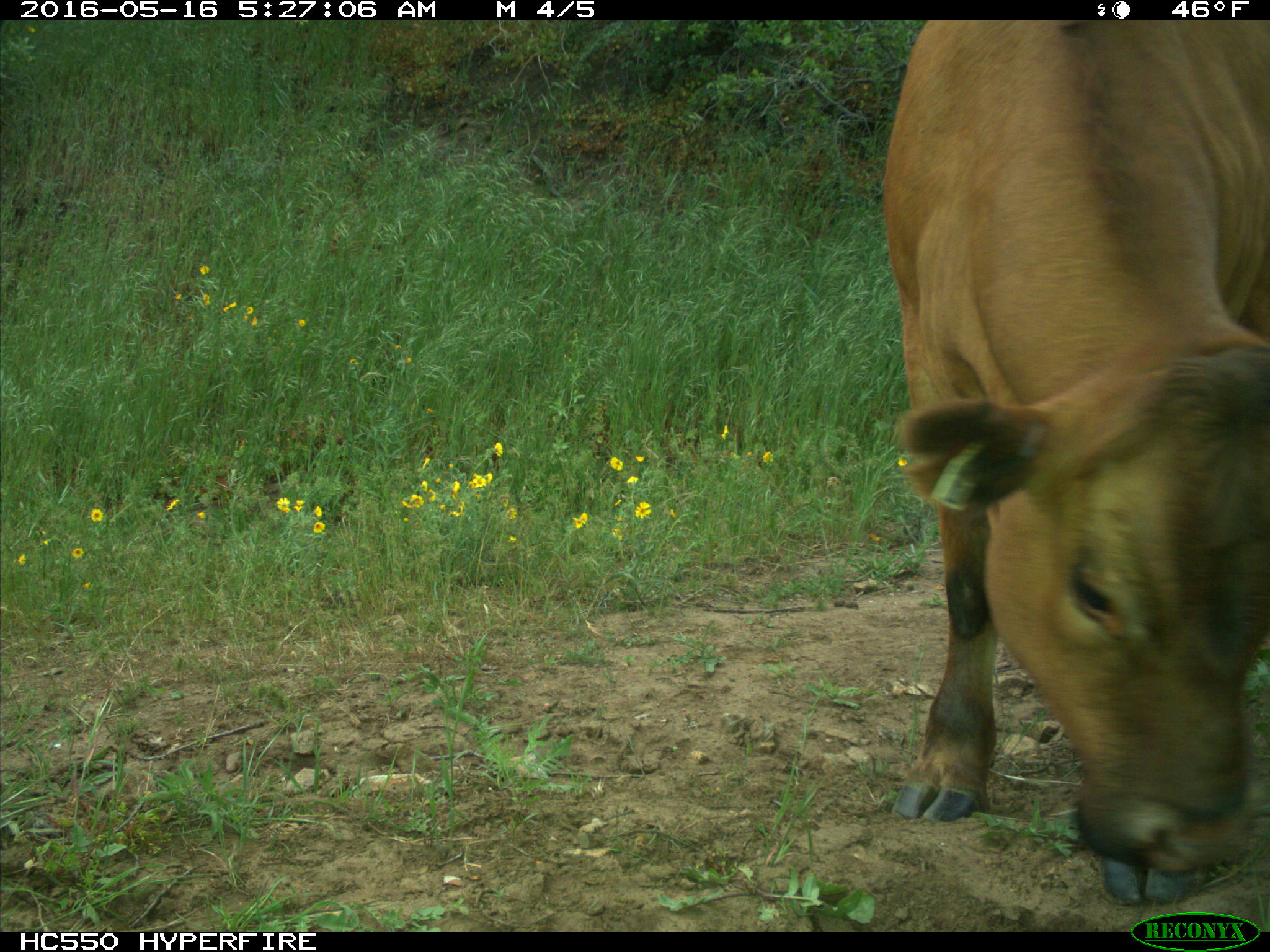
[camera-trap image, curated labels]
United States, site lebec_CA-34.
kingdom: Animalia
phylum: Chordata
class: Mammalia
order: Artiodactyla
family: Bovidae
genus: Bos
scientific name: Bos taurus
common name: domestic cow